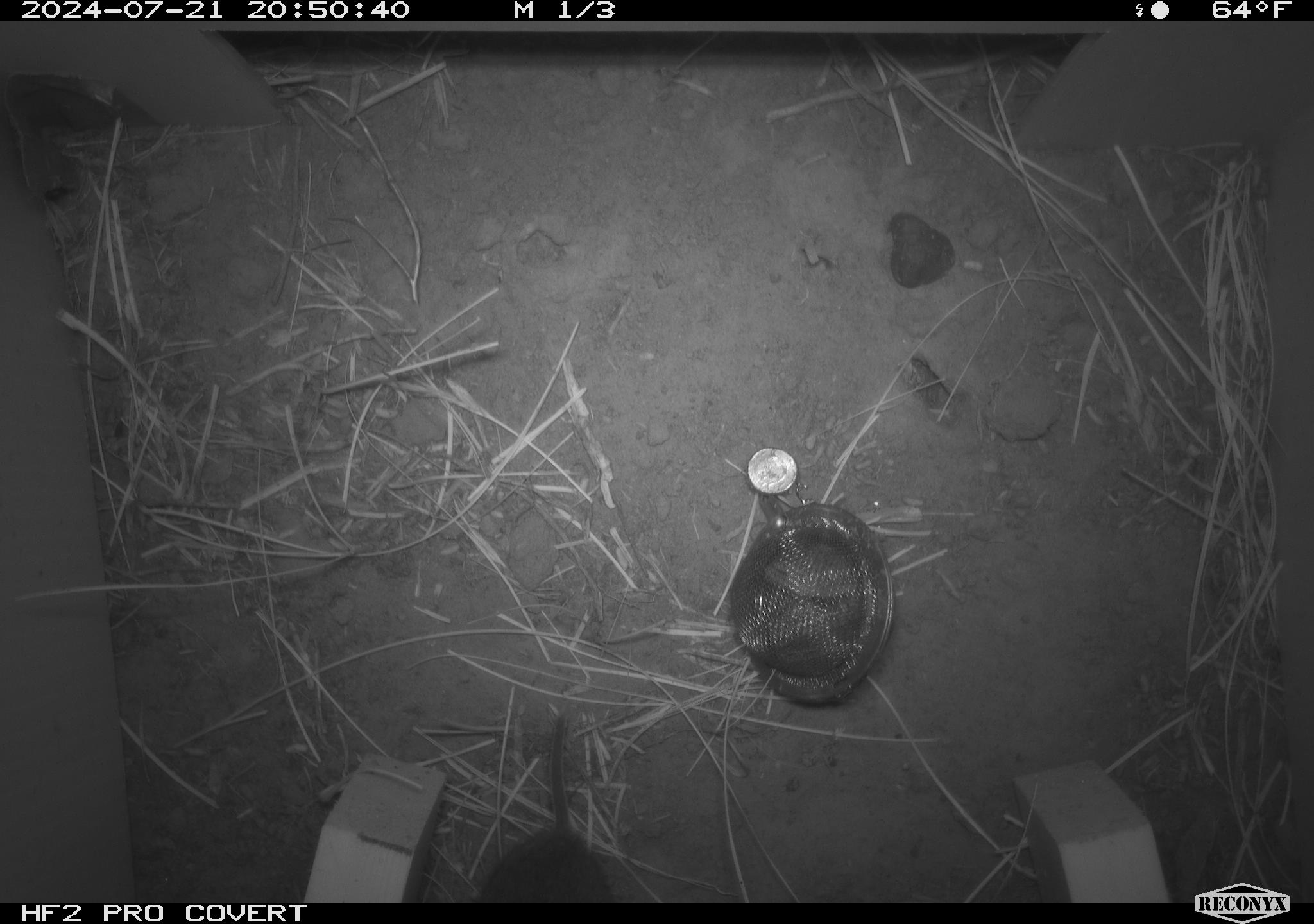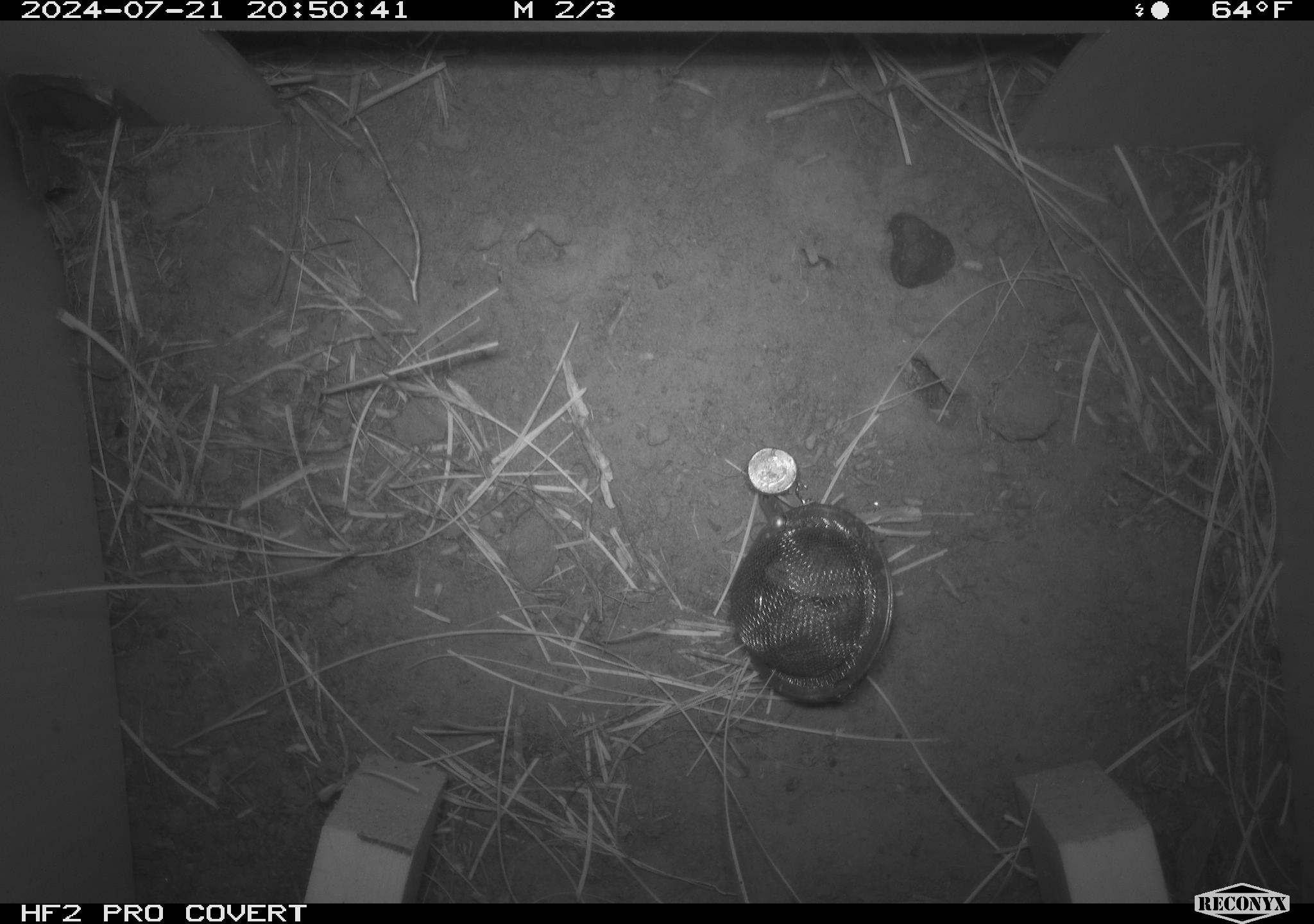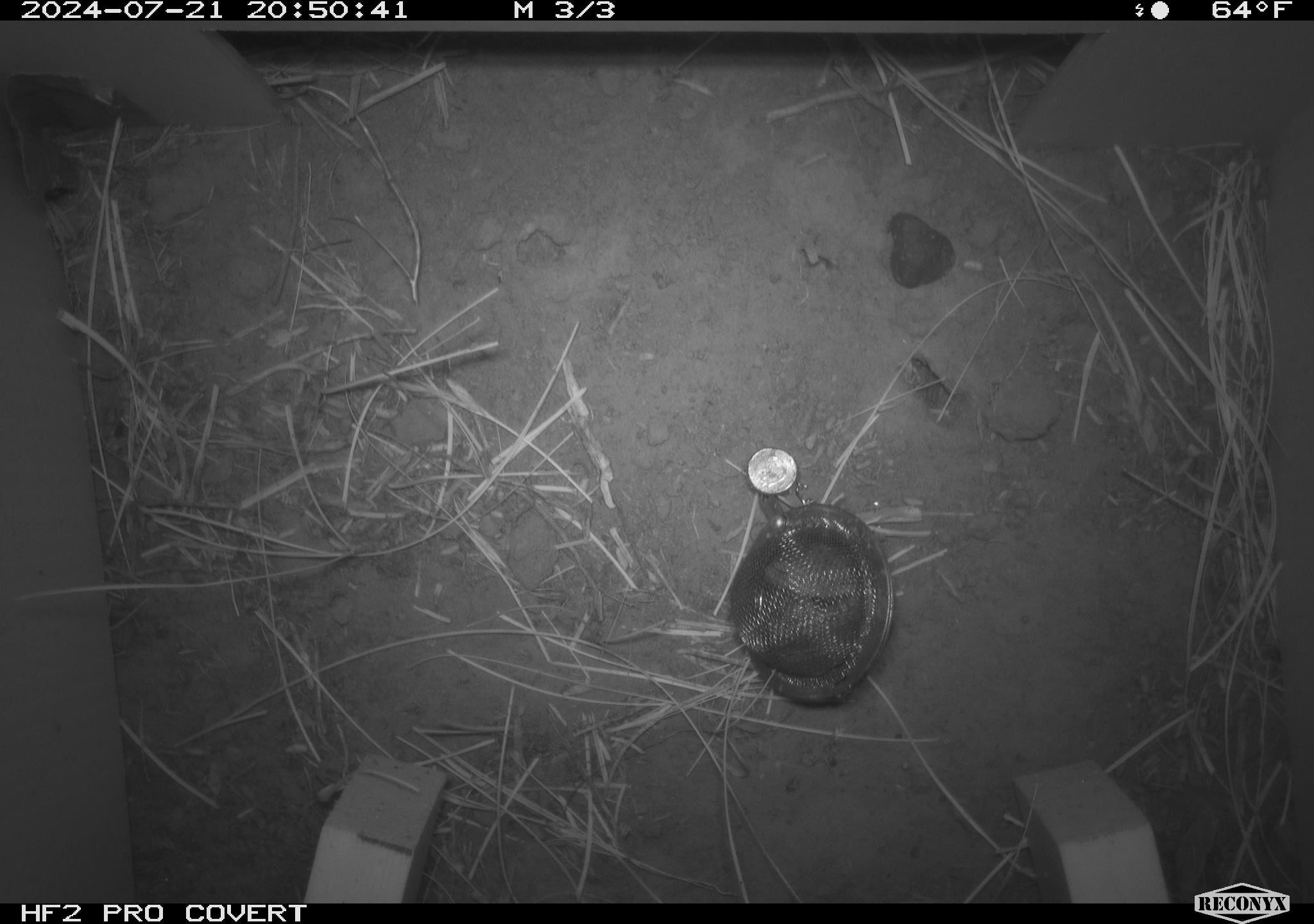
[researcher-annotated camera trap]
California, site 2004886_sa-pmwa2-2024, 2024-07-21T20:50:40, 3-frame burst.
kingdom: Animalia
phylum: Chordata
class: Mammalia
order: Rodentia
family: Cricetidae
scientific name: Arvicolinae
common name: voles, lemmings, and muskrats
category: arvicolinae subfamily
Arvicolinae subfamily (voles, lemmings, and muskrats) (Arvicolinae).